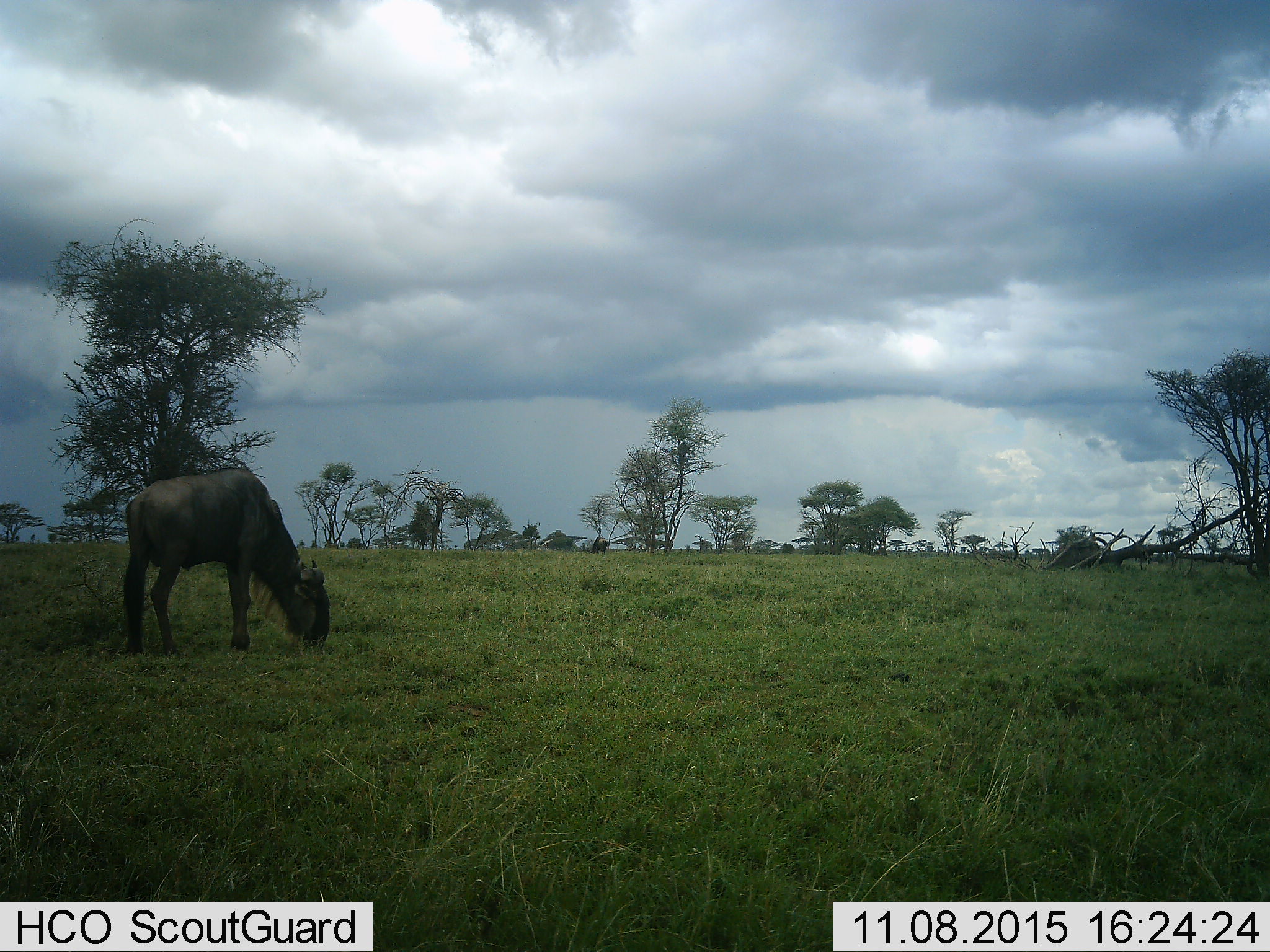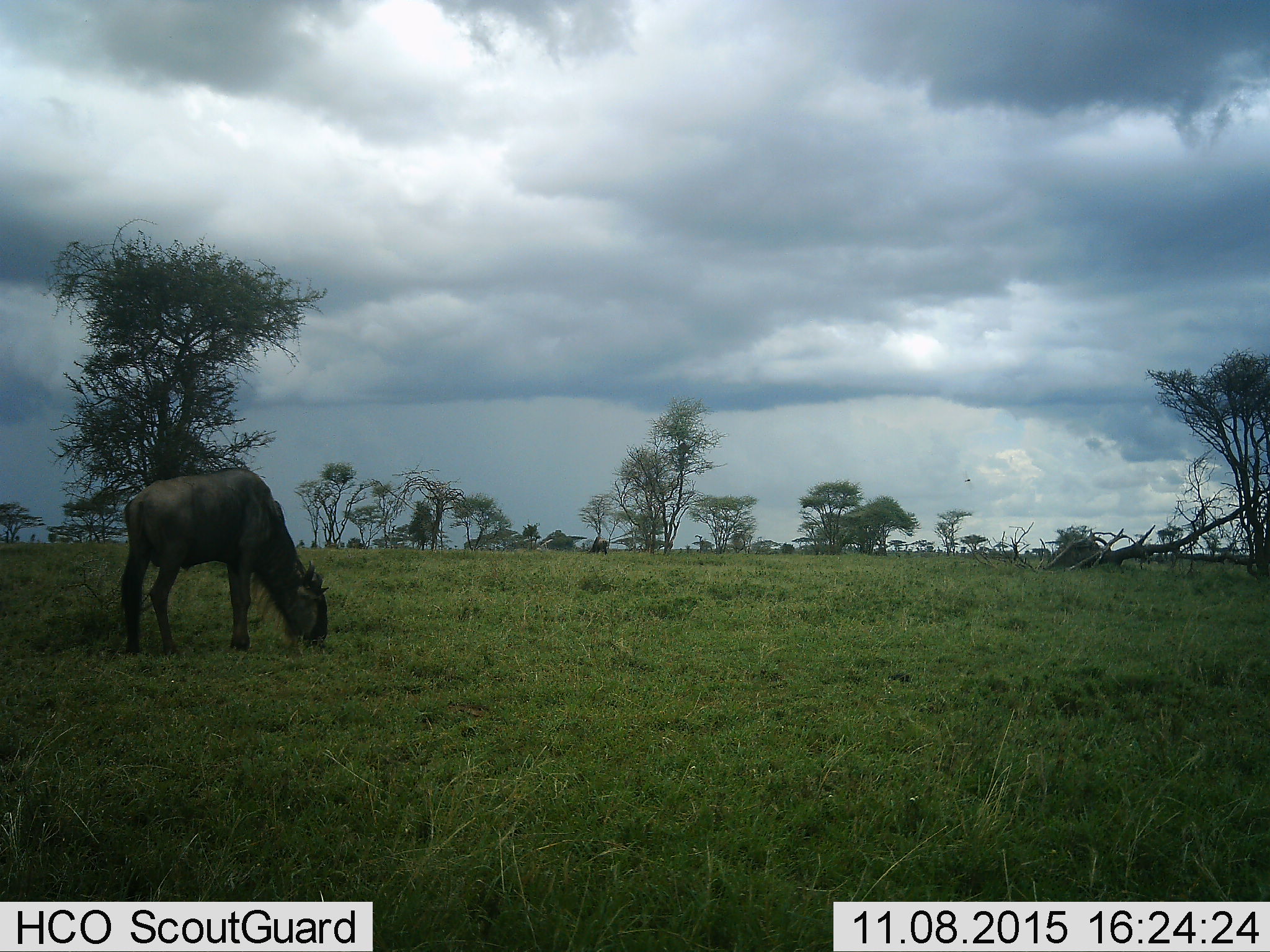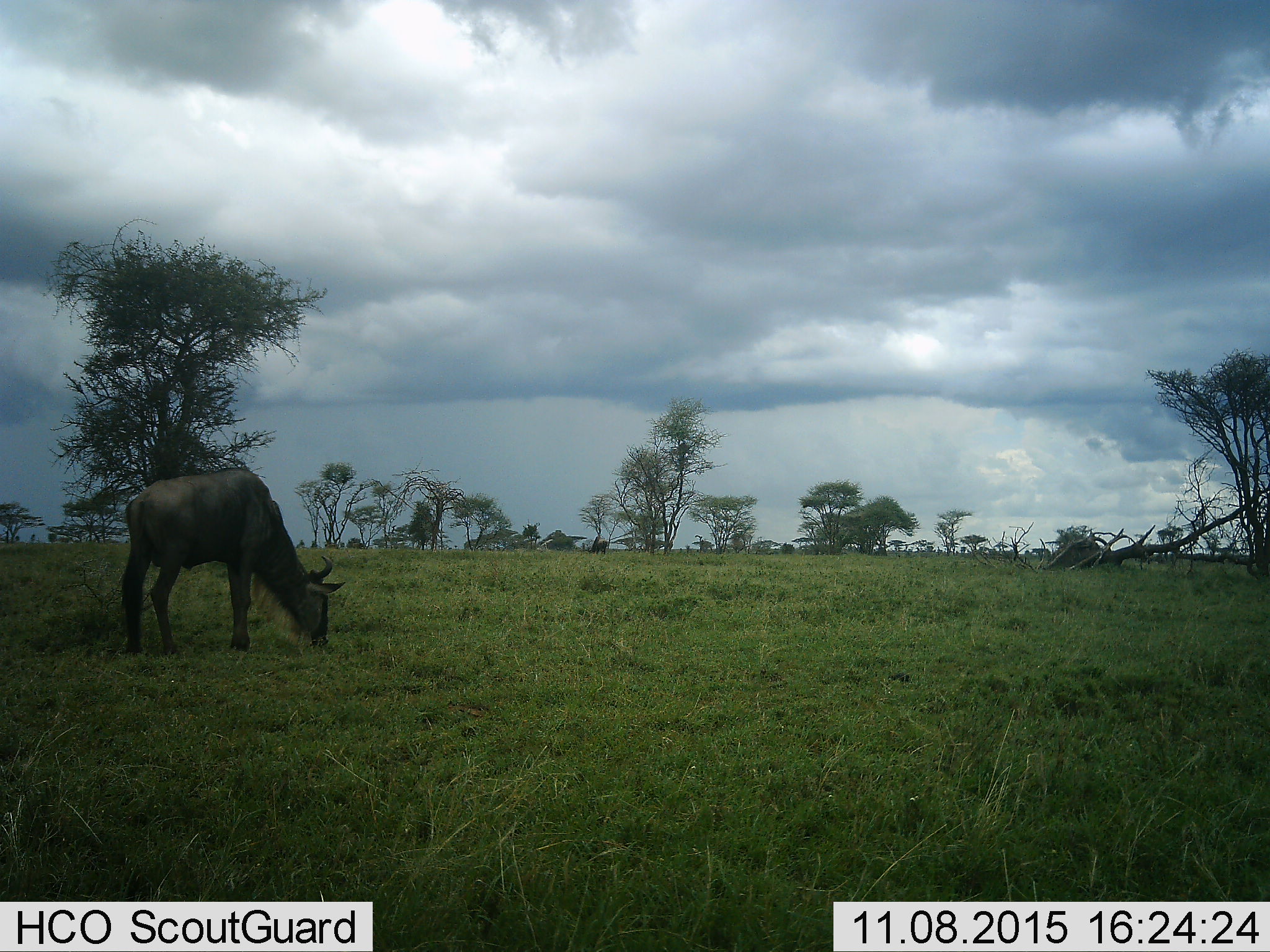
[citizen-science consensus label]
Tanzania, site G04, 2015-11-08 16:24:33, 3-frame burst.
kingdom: Animalia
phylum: Chordata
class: Mammalia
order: Artiodactyla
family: Bovidae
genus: Connochaetes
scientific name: Connochaetes taurinus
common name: blue wildebeest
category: wildebeest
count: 1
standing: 47%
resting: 0%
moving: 0%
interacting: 0%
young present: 0%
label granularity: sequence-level